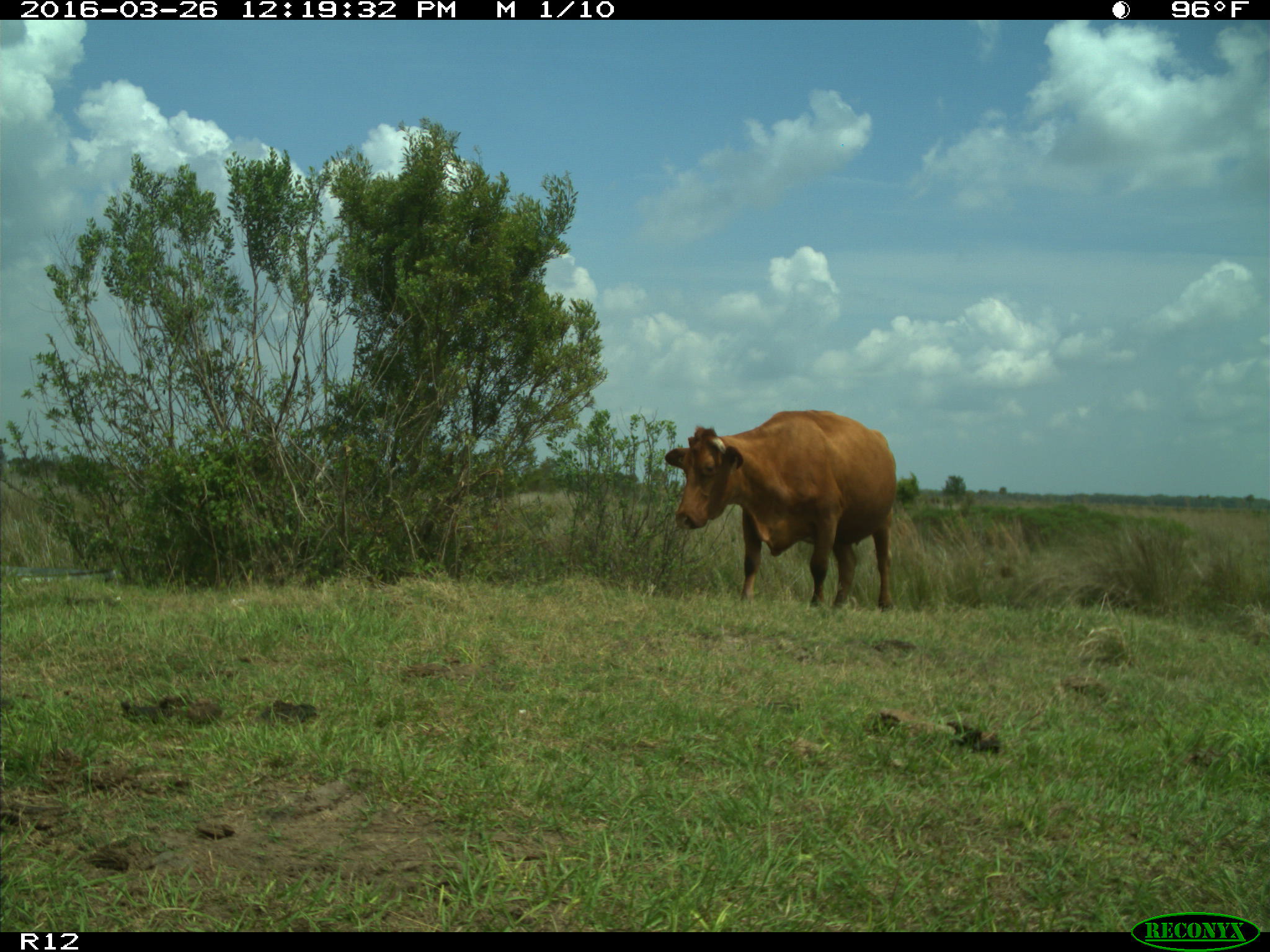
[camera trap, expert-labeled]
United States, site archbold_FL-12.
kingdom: Animalia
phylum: Chordata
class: Mammalia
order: Artiodactyla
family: Bovidae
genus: Bos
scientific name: Bos taurus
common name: domestic cow